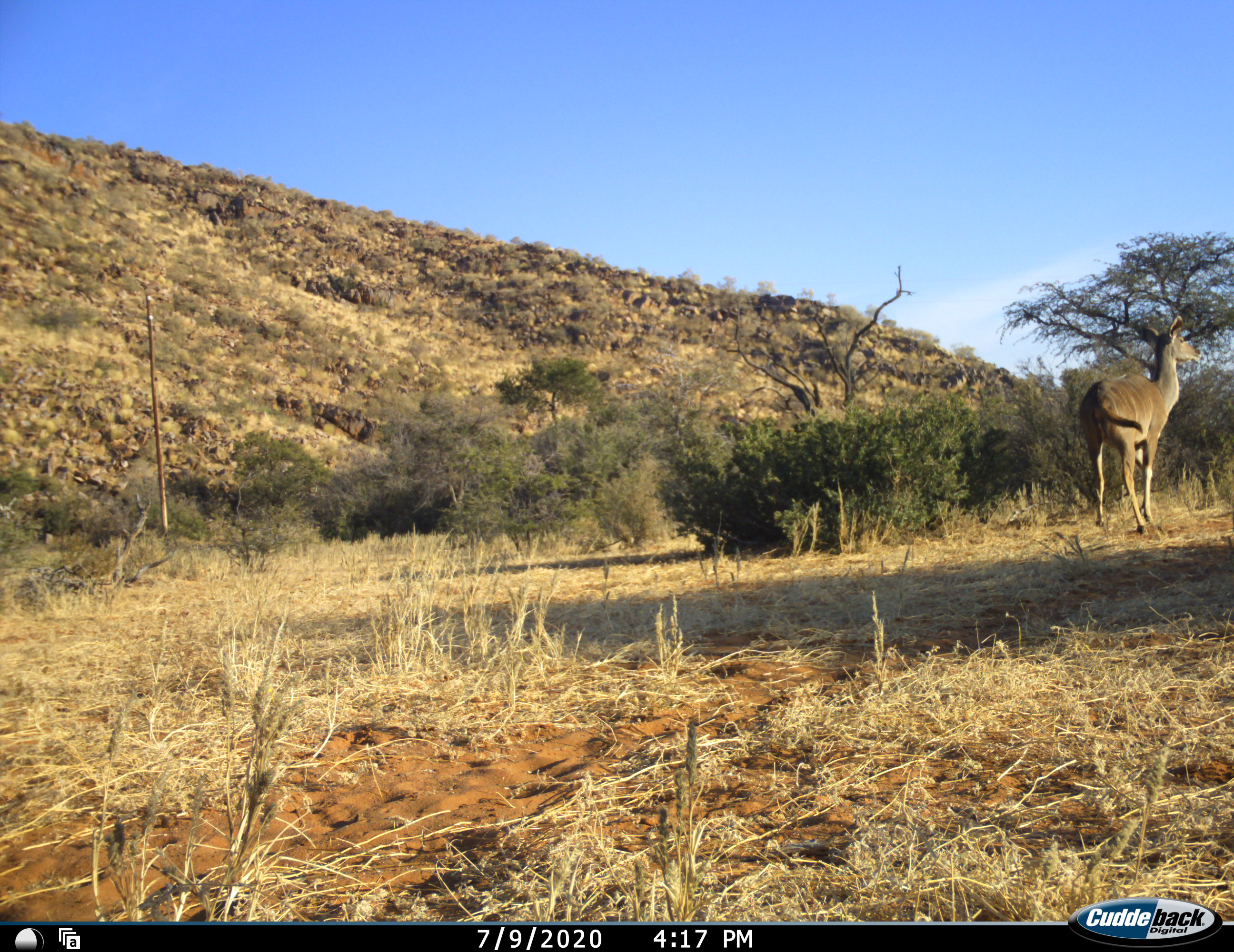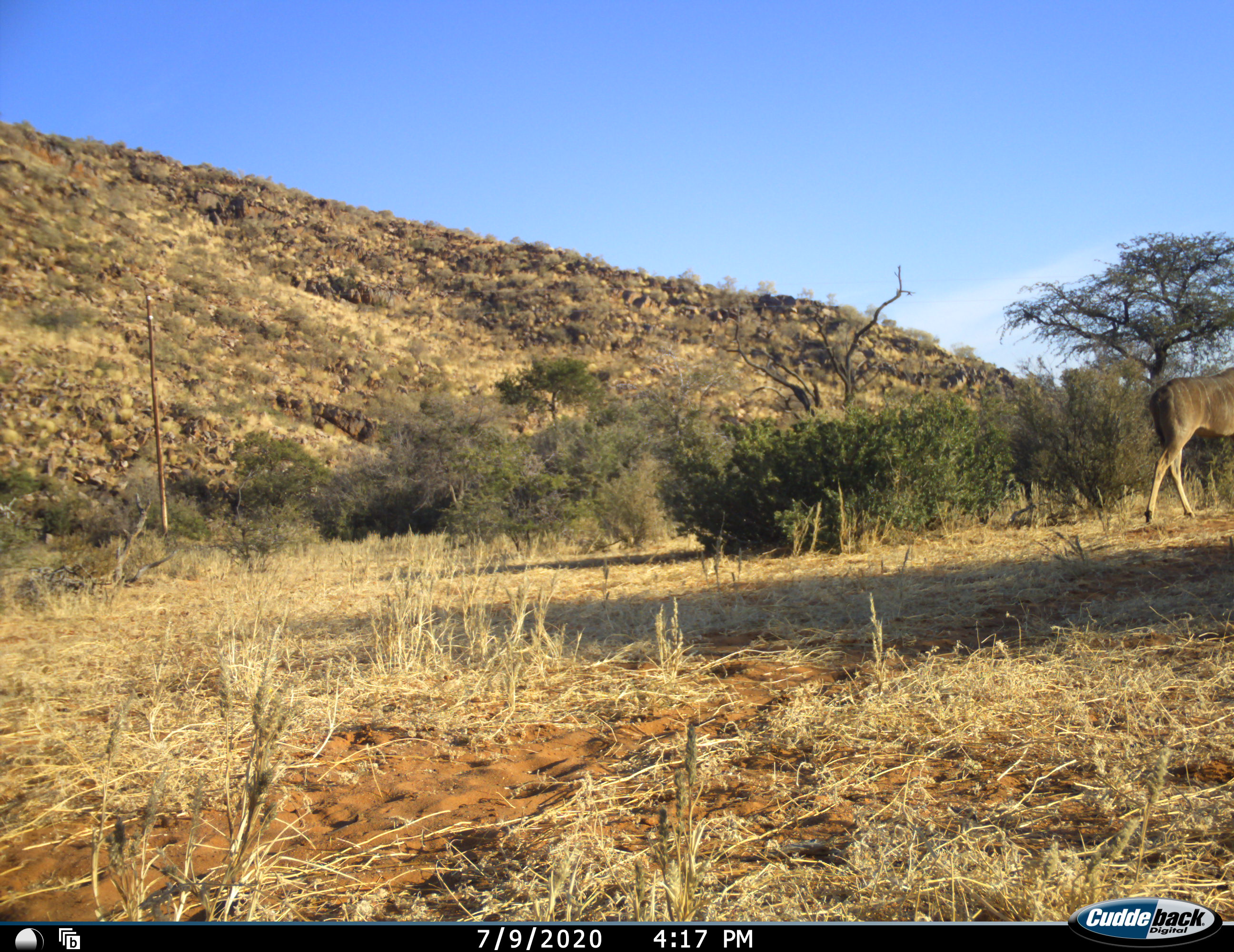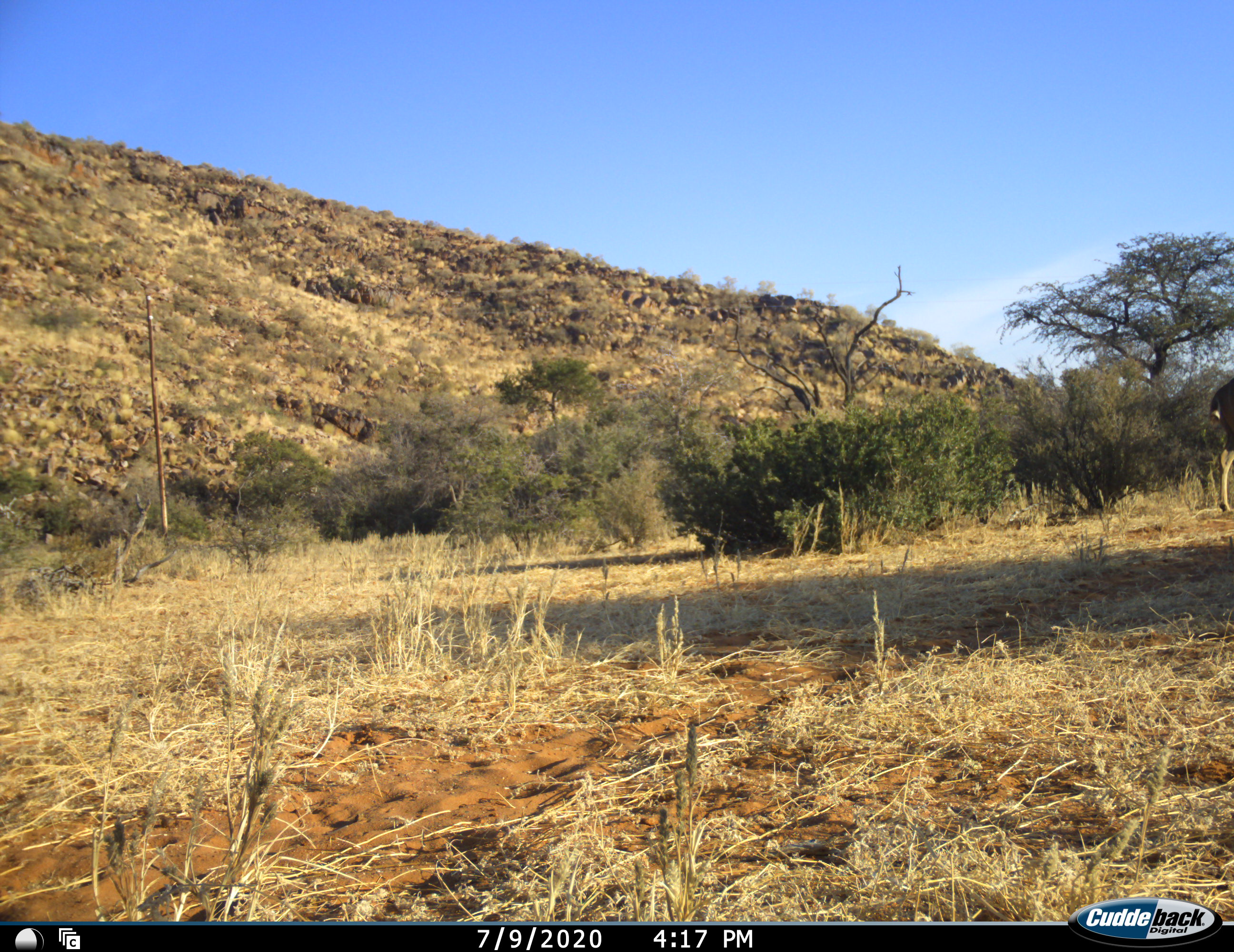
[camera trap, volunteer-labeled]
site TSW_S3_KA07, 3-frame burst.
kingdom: Animalia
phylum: Chordata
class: Mammalia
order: Artiodactyla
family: Bovidae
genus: Tragelaphus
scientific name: Tragelaphus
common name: kudu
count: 1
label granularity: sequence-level